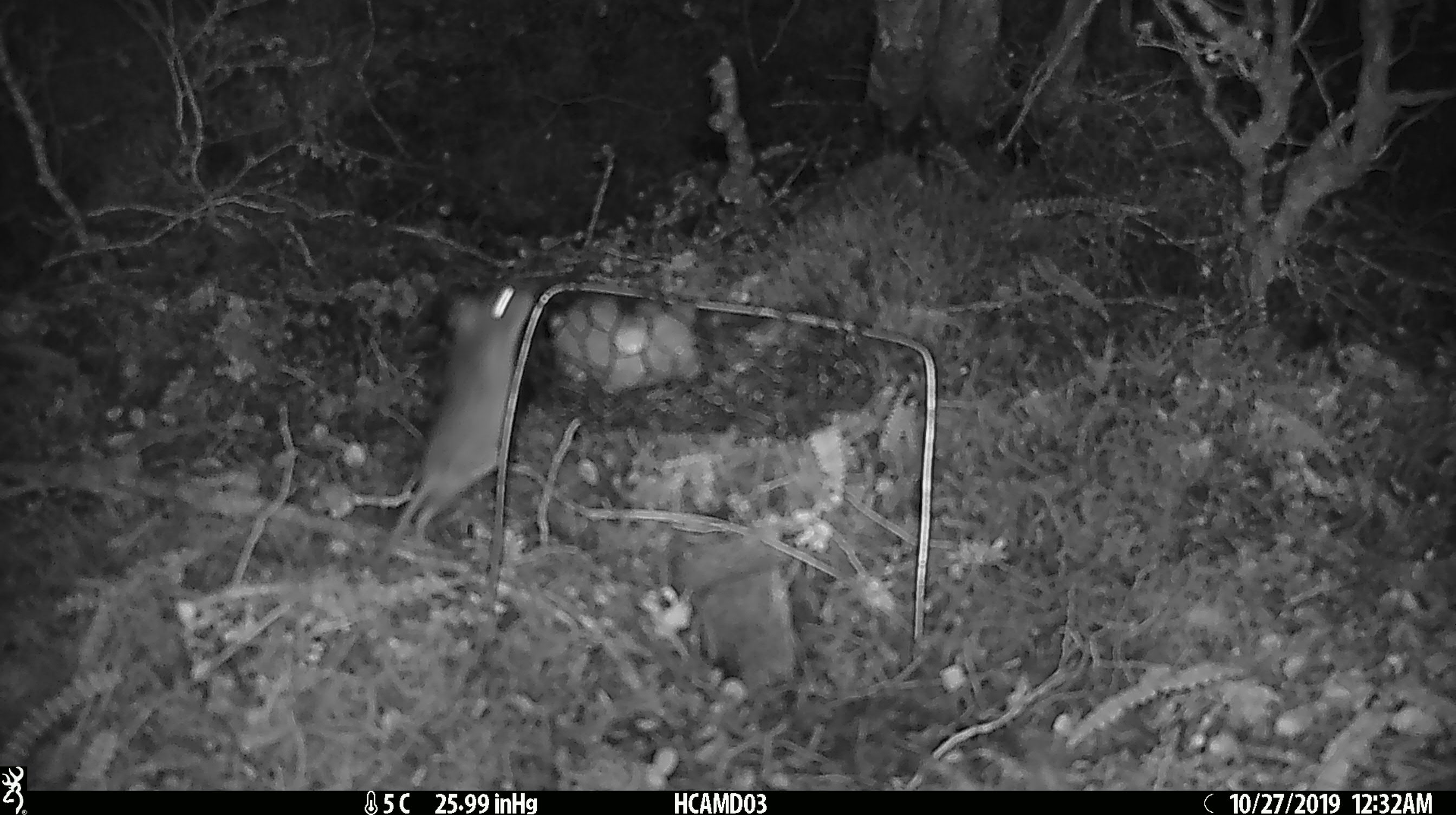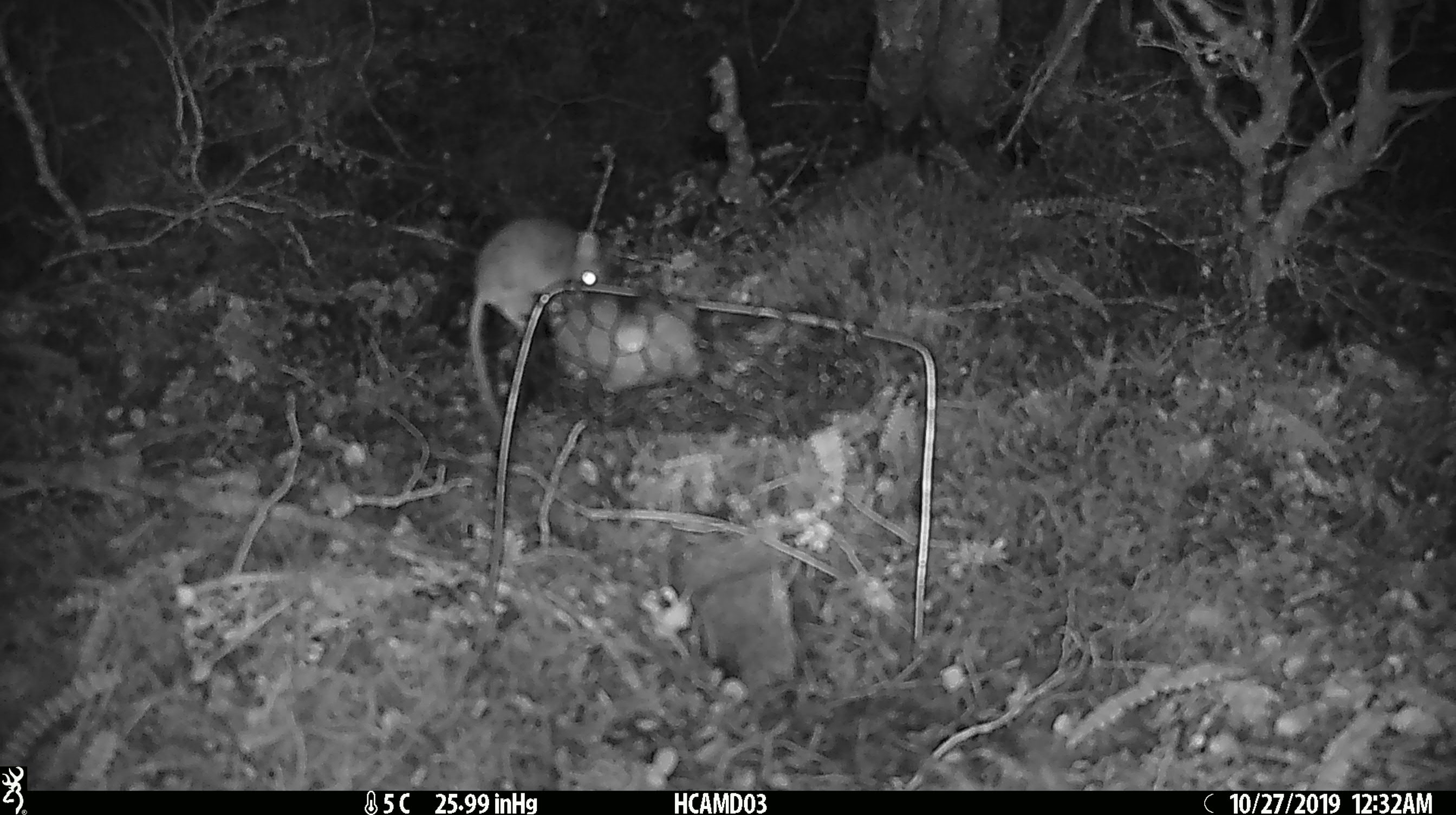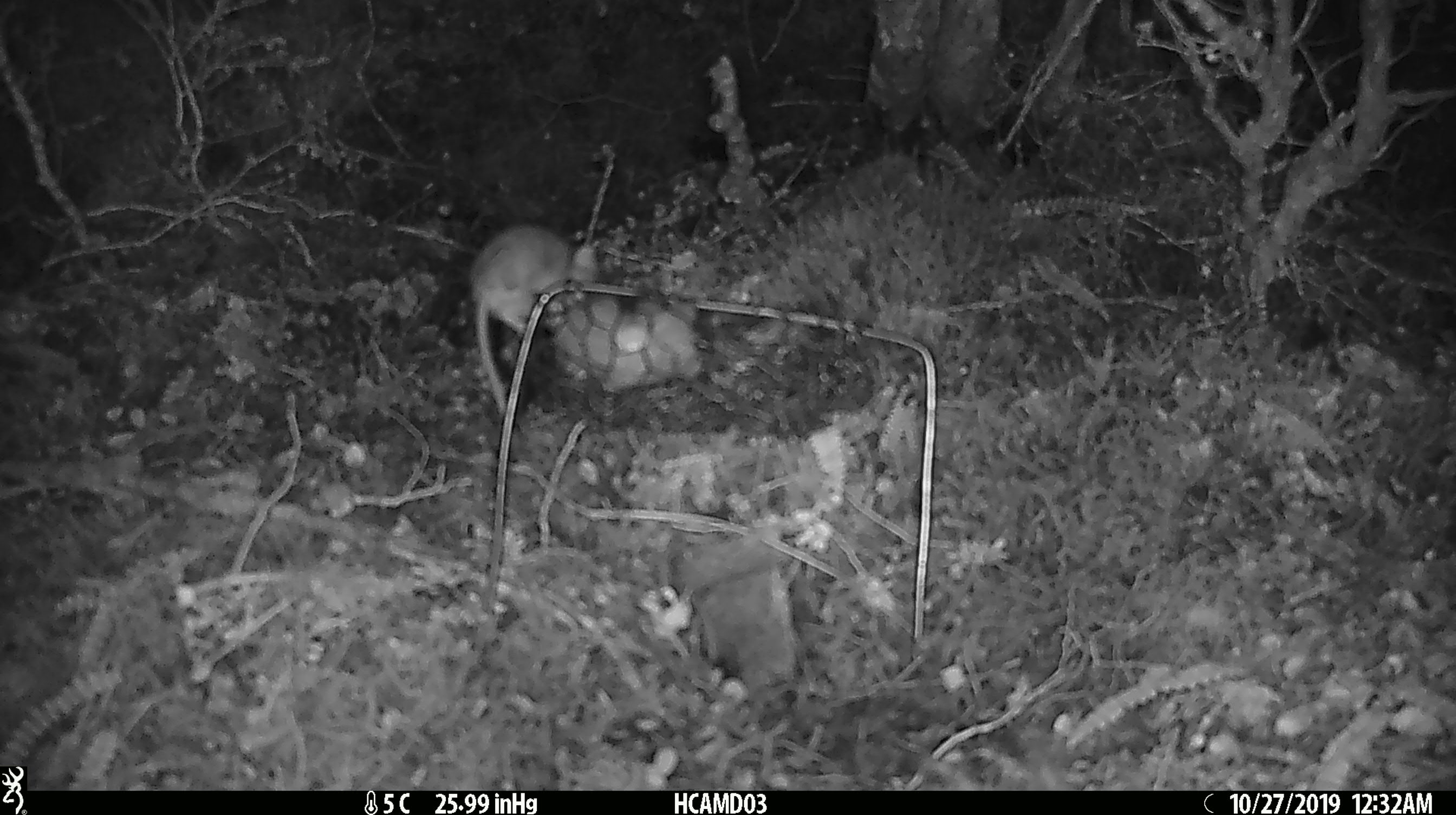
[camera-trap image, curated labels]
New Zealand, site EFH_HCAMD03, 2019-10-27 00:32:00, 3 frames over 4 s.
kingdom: Animalia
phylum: Chordata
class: Mammalia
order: Rodentia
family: Muridae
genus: Mus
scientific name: Mus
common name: mouse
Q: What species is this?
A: Mouse (Mus).